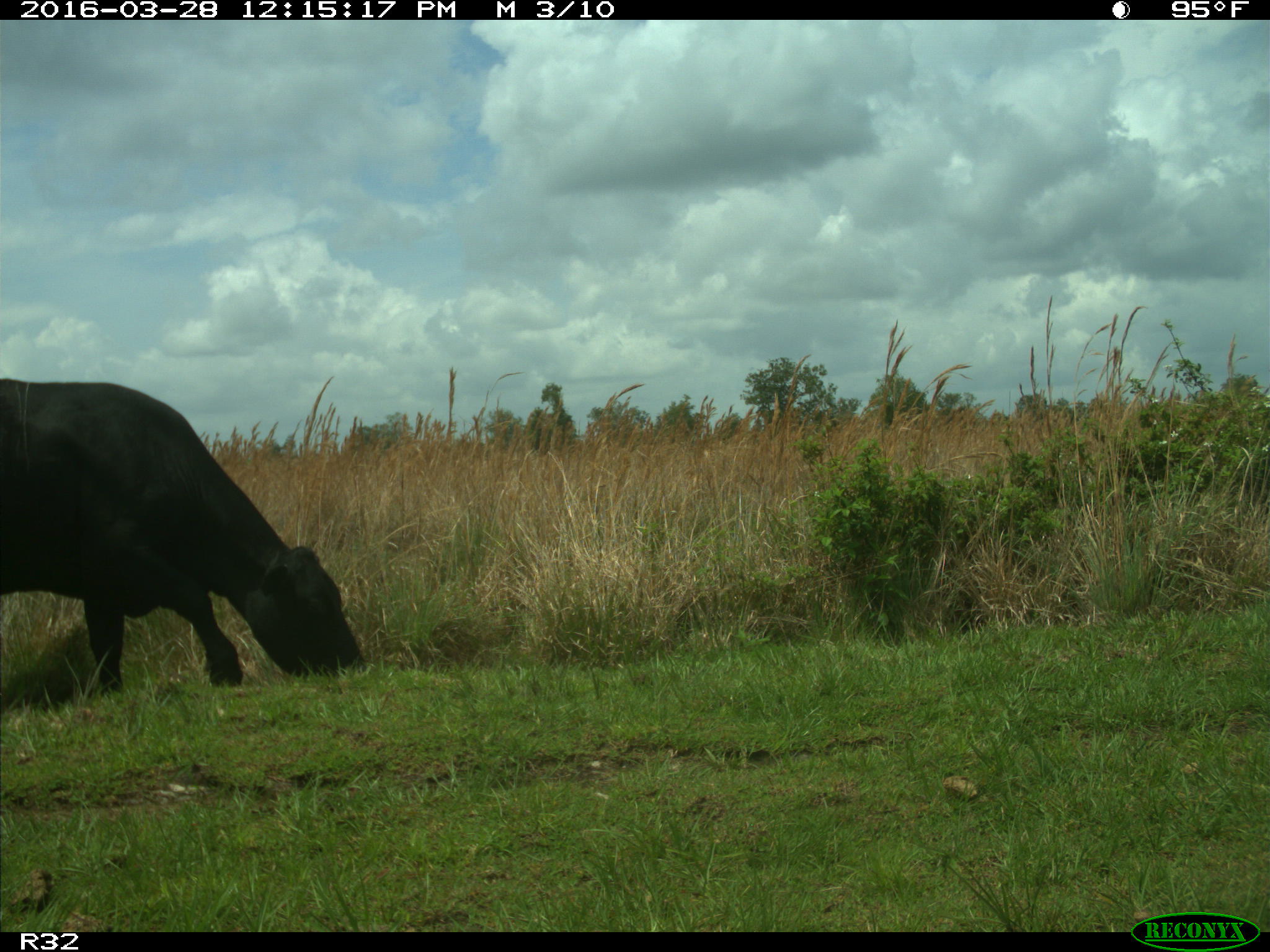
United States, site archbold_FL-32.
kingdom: Animalia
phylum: Chordata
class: Mammalia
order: Artiodactyla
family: Bovidae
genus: Bos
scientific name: Bos taurus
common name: domestic cow